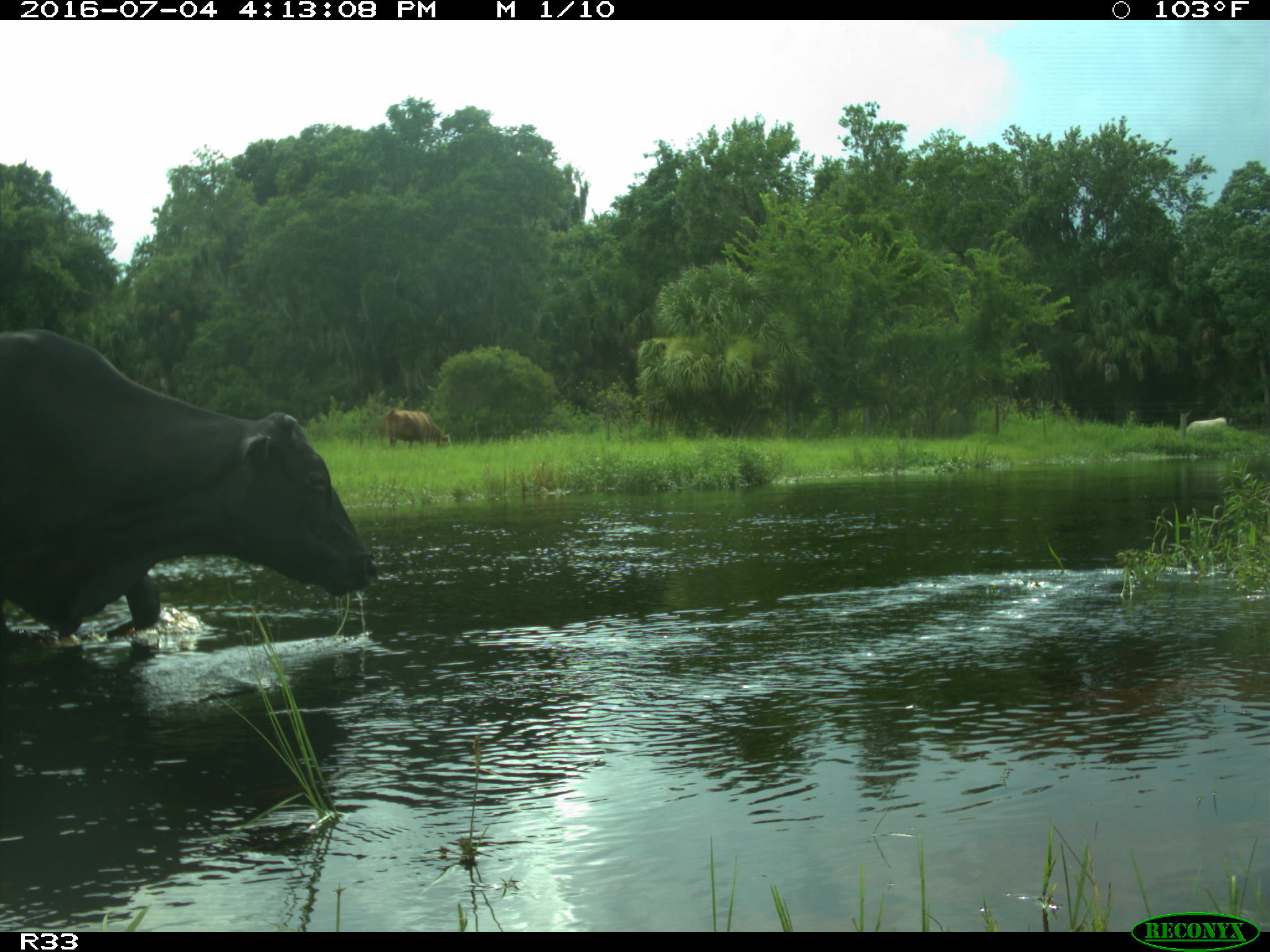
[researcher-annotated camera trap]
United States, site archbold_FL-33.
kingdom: Animalia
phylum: Chordata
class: Mammalia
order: Artiodactyla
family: Bovidae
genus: Bos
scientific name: Bos taurus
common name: domestic cow